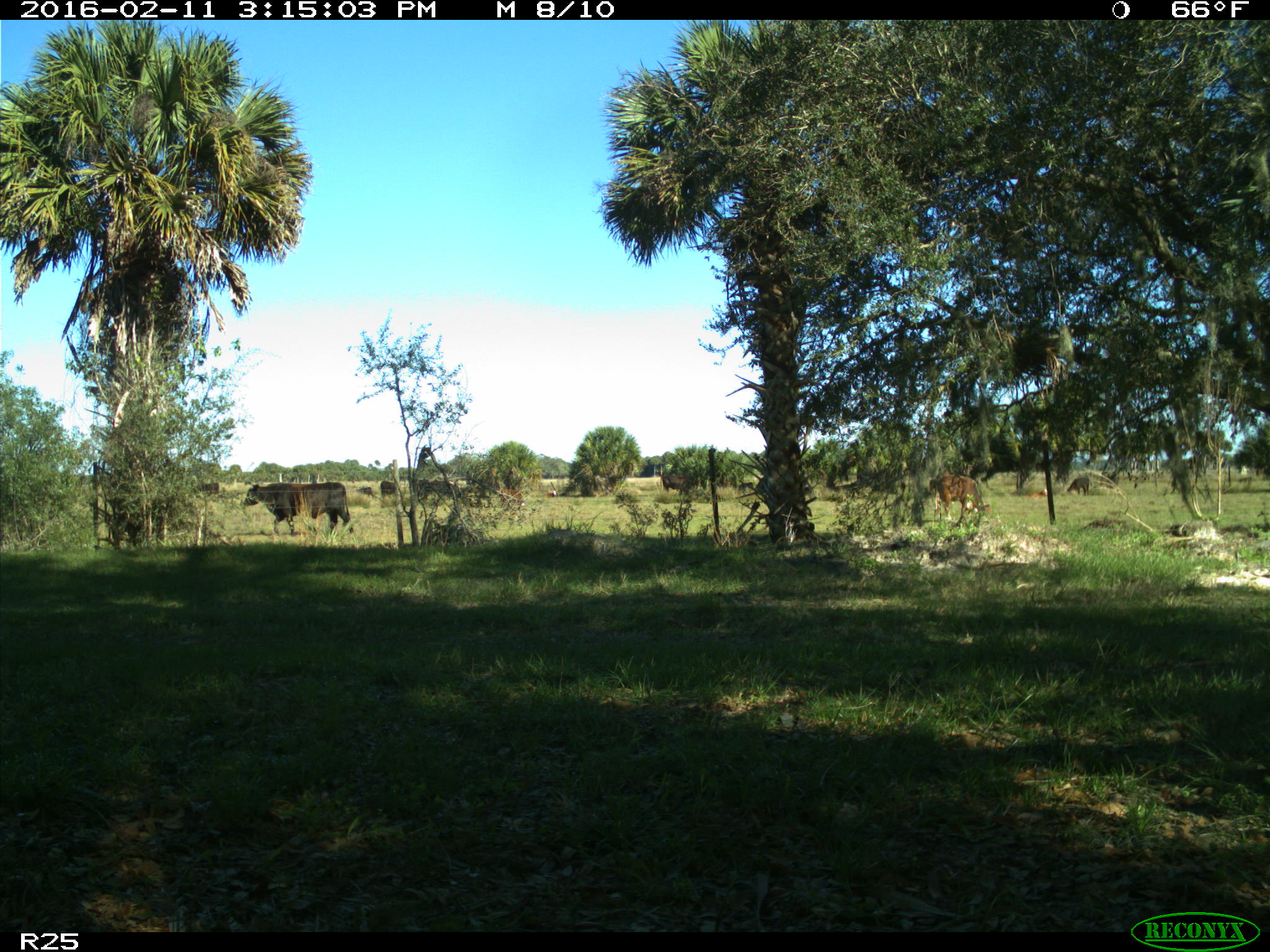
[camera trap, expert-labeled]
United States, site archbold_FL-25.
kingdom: Animalia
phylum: Chordata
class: Mammalia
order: Artiodactyla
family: Bovidae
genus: Bos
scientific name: Bos taurus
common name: domestic cow